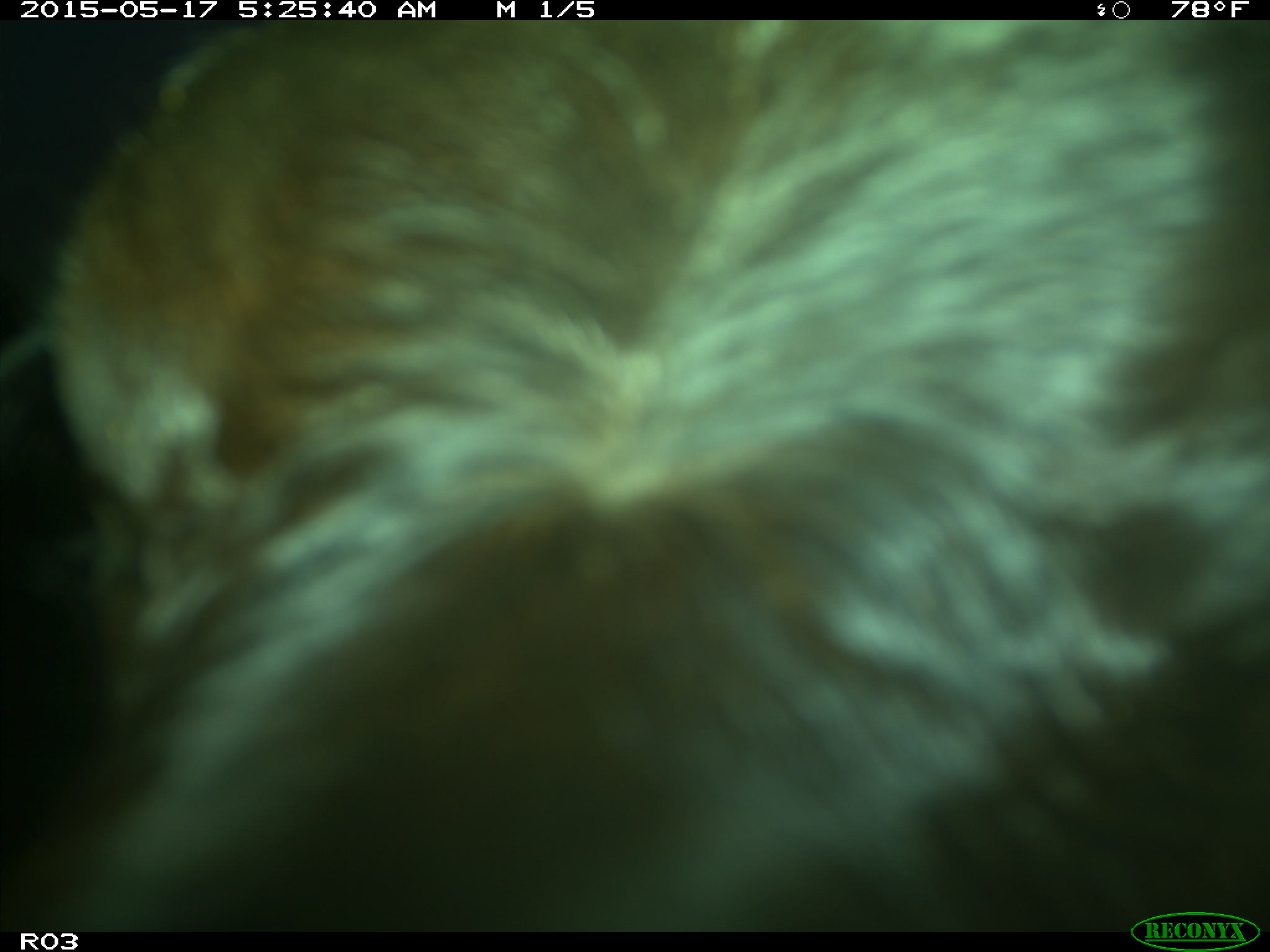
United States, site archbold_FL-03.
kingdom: Animalia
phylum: Chordata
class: Mammalia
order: Artiodactyla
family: Bovidae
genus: Bos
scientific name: Bos taurus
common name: domestic cow